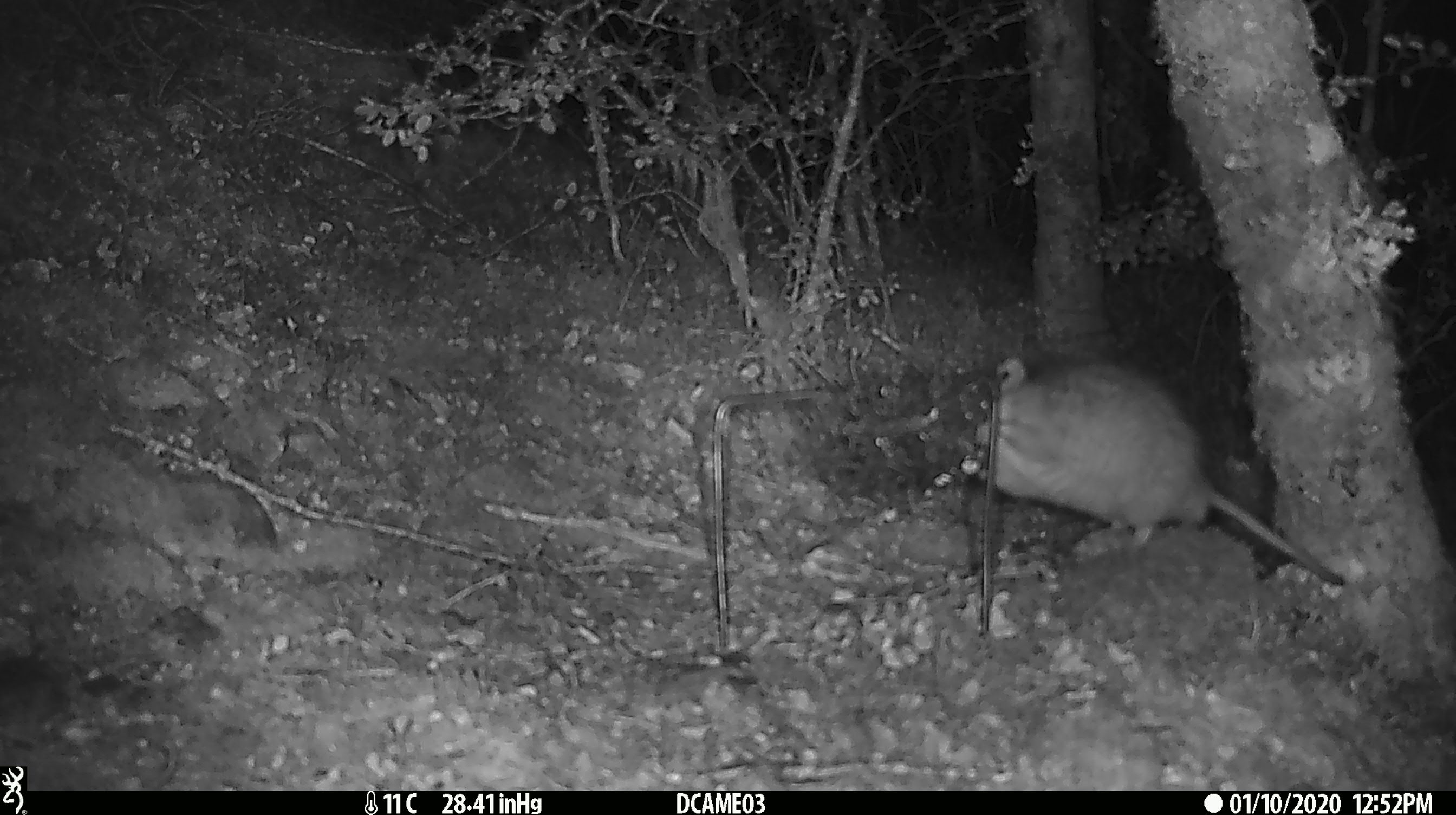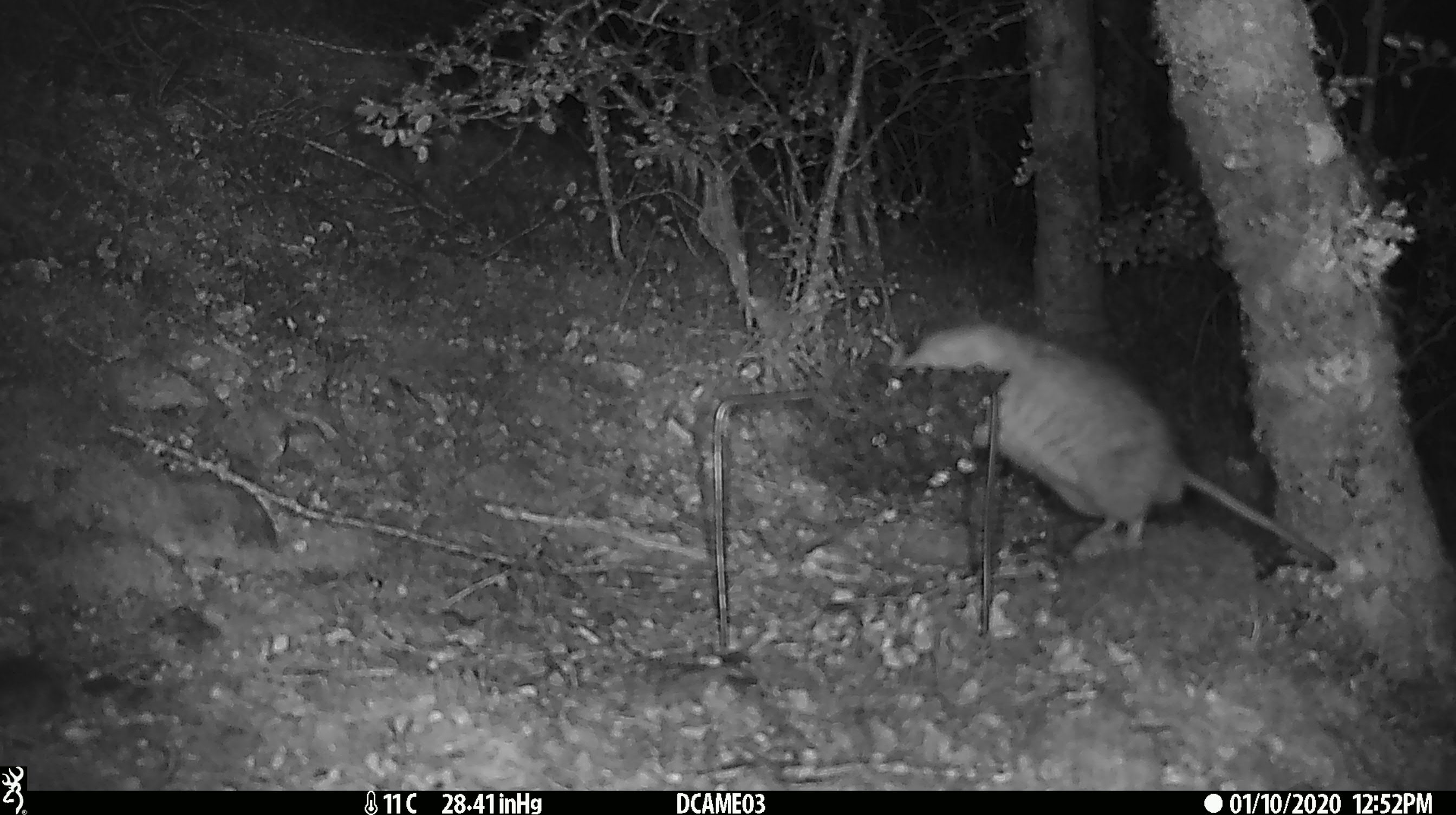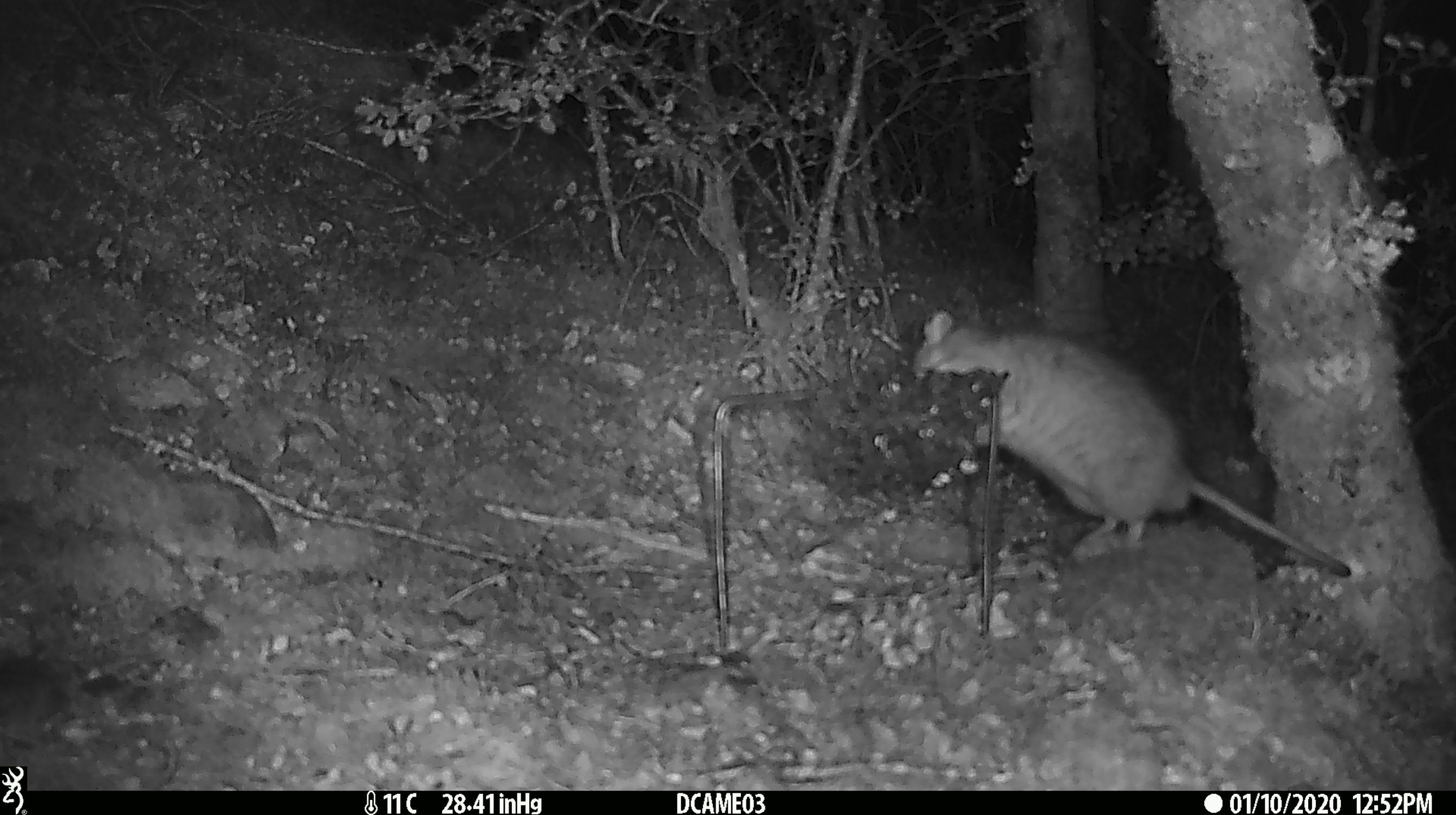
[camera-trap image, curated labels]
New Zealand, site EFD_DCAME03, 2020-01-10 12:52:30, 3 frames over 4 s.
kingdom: Animalia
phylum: Chordata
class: Mammalia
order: Rodentia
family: Muridae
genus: Rattus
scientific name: Rattus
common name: rat